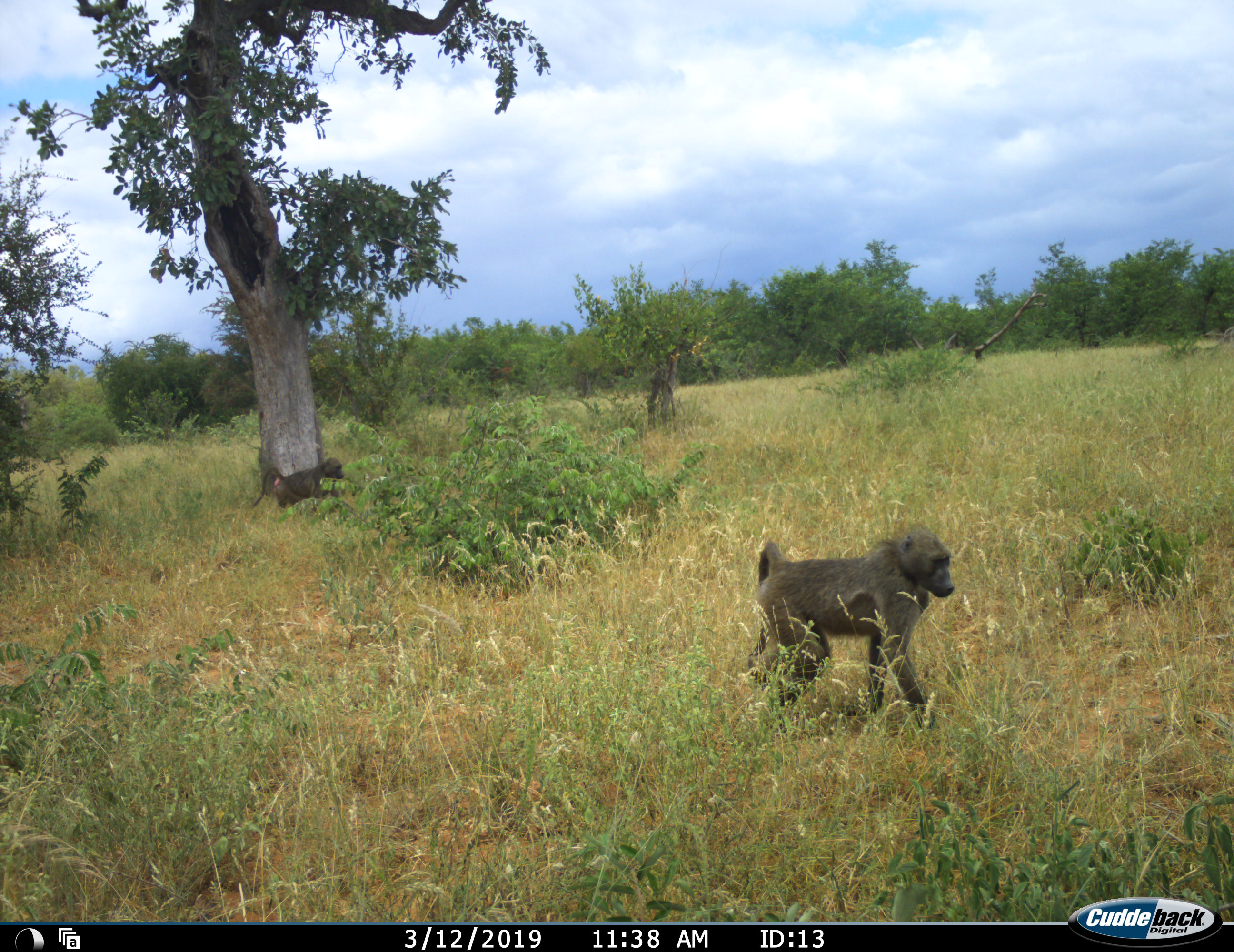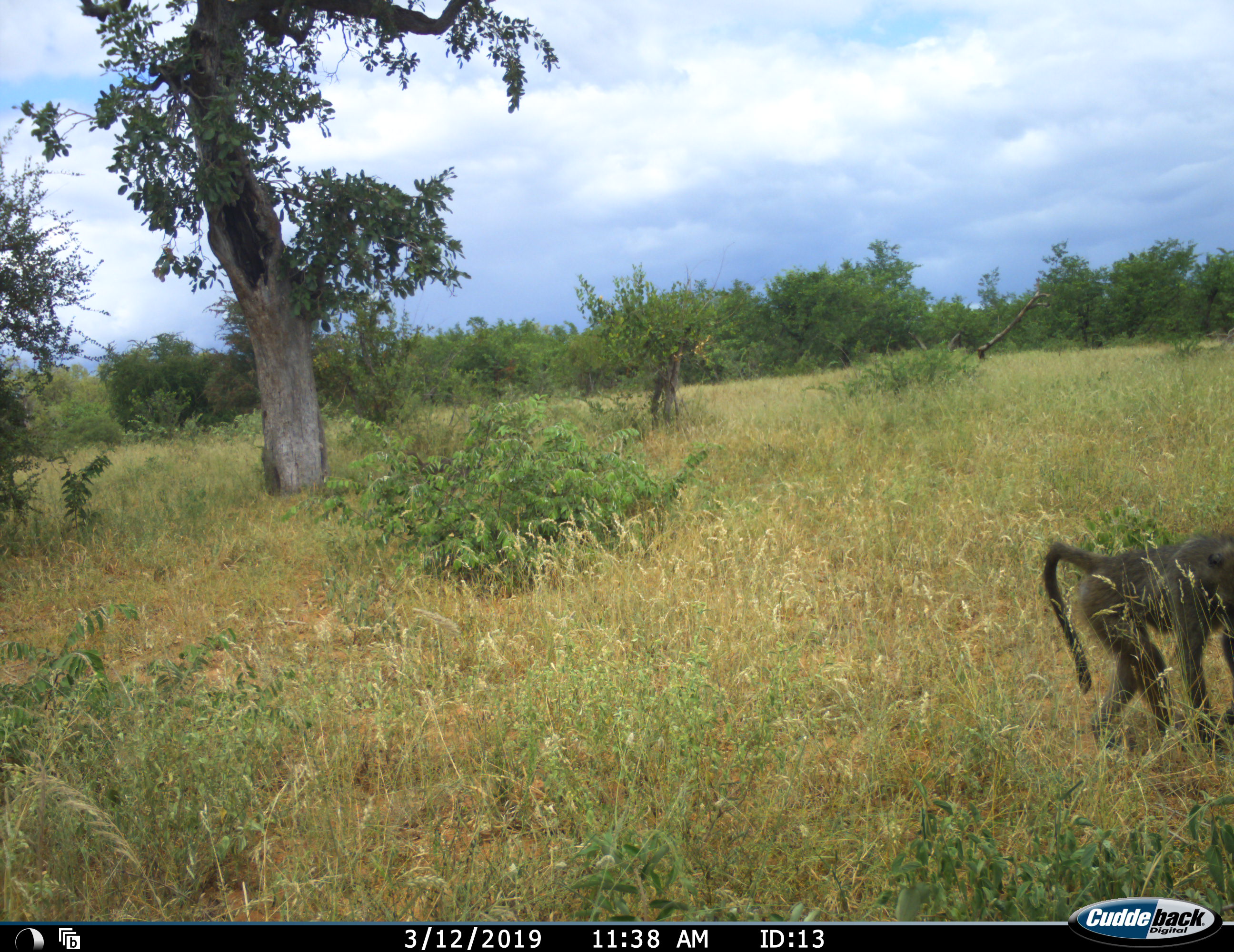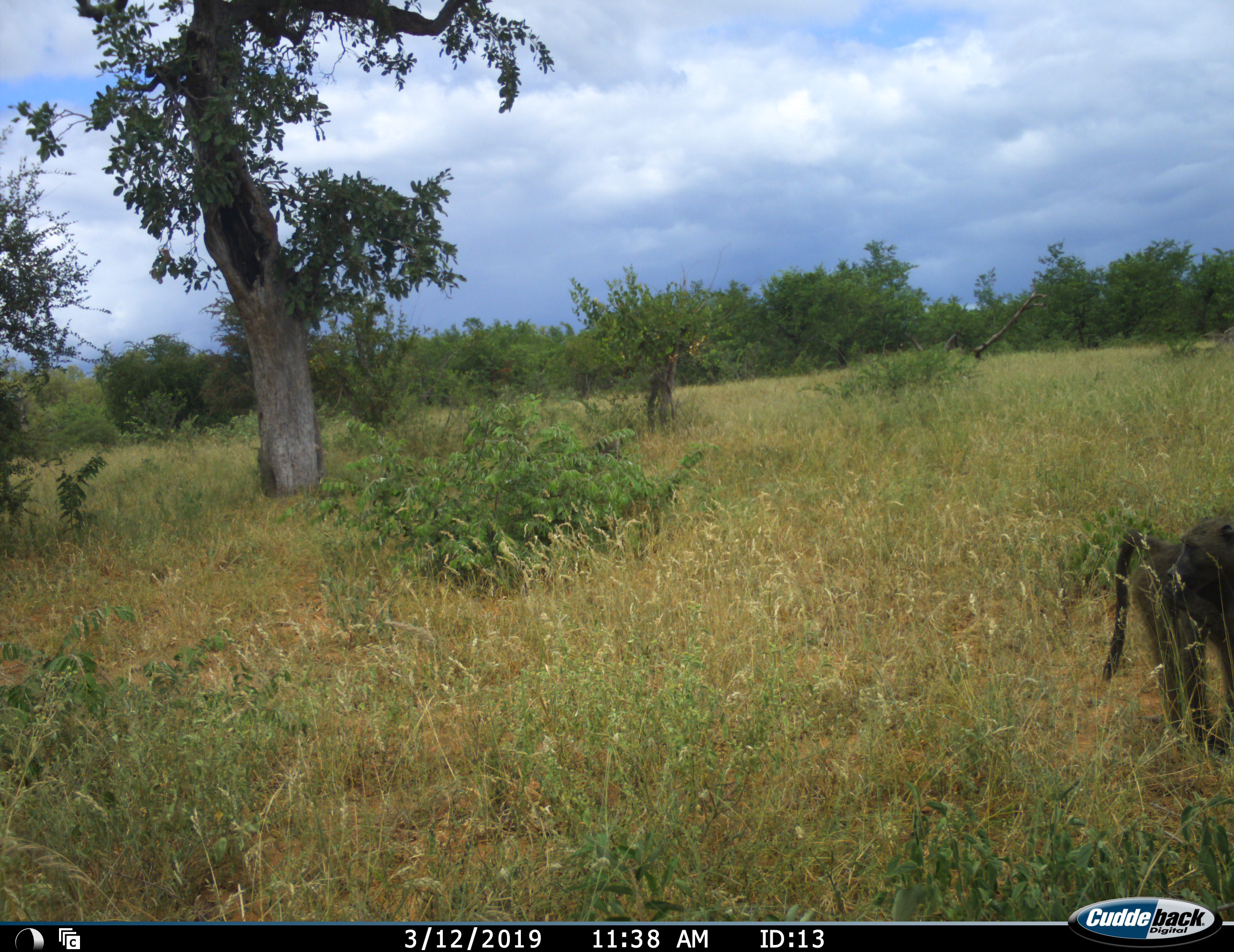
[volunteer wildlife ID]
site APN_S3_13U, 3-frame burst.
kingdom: Animalia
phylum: Chordata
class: Mammalia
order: Primates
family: Cercopithecidae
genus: Papio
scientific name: Papio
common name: baboon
Baboon (Papio), count 2. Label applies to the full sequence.